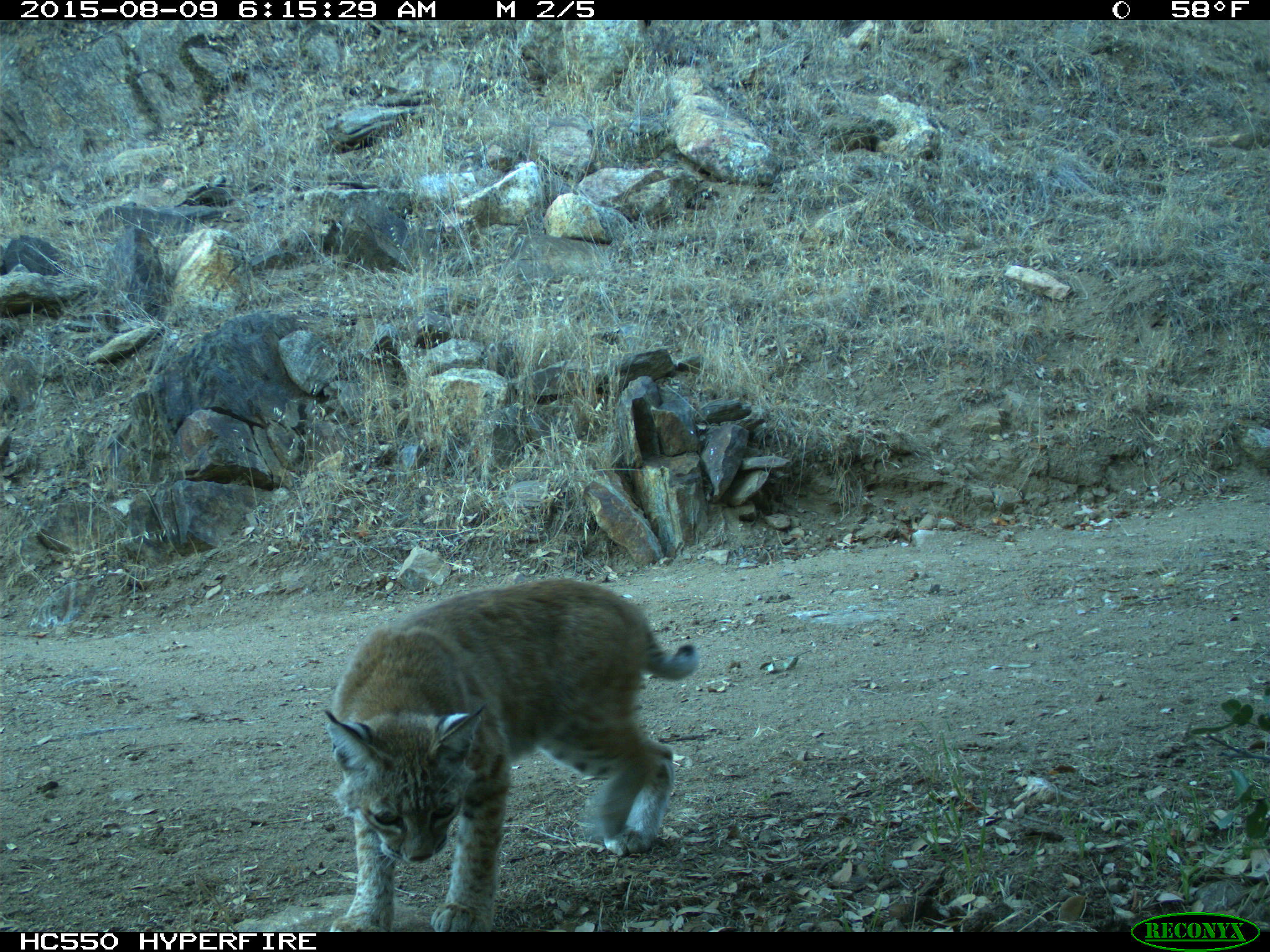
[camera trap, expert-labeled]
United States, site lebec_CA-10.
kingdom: Animalia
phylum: Chordata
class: Mammalia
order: Carnivora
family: Felidae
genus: Lynx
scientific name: Lynx rufus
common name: bobcat